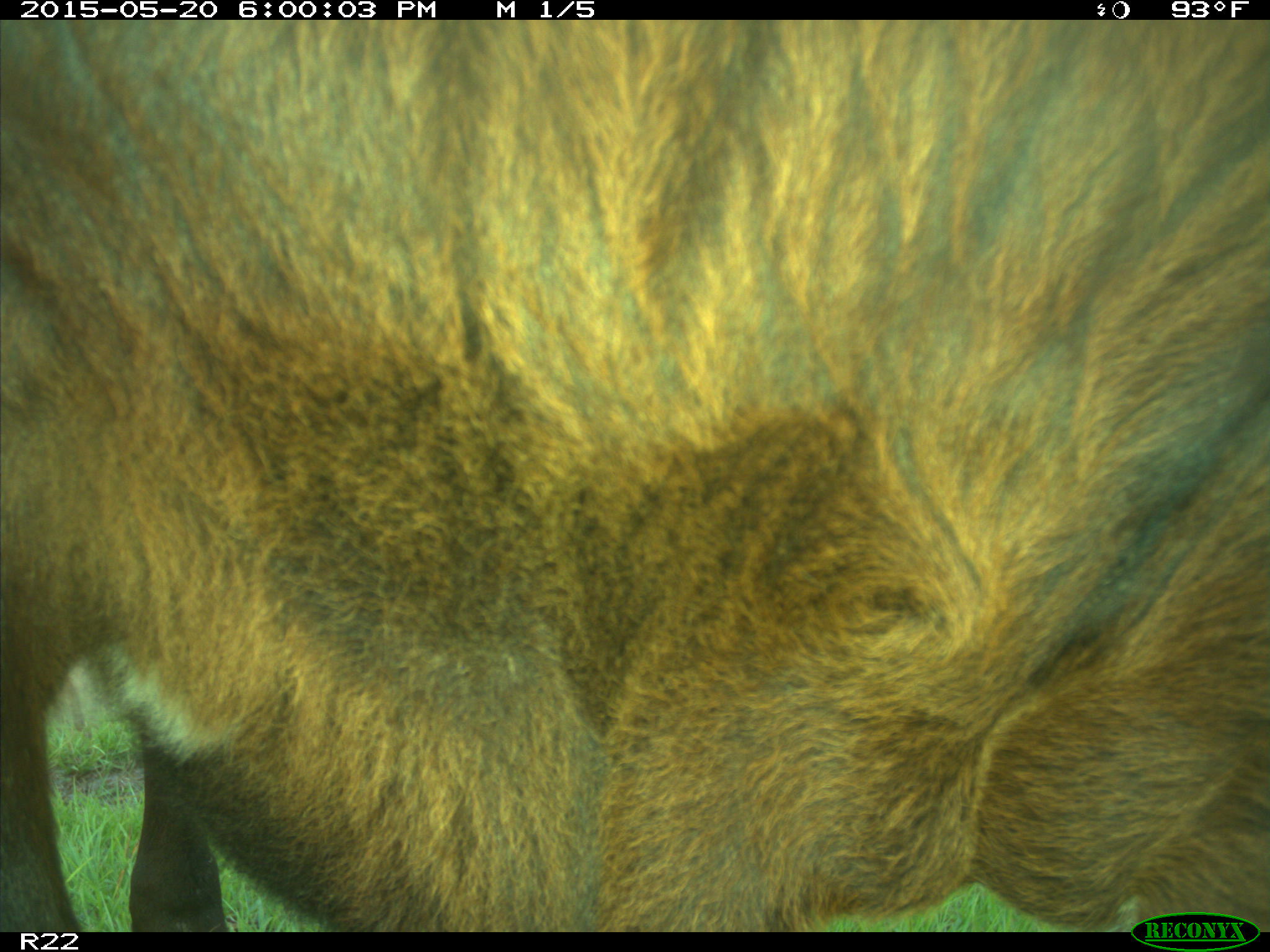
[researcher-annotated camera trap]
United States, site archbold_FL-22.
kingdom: Animalia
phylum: Chordata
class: Mammalia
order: Artiodactyla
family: Bovidae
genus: Bos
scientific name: Bos taurus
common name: domestic cow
Bos taurus (domestic cow).